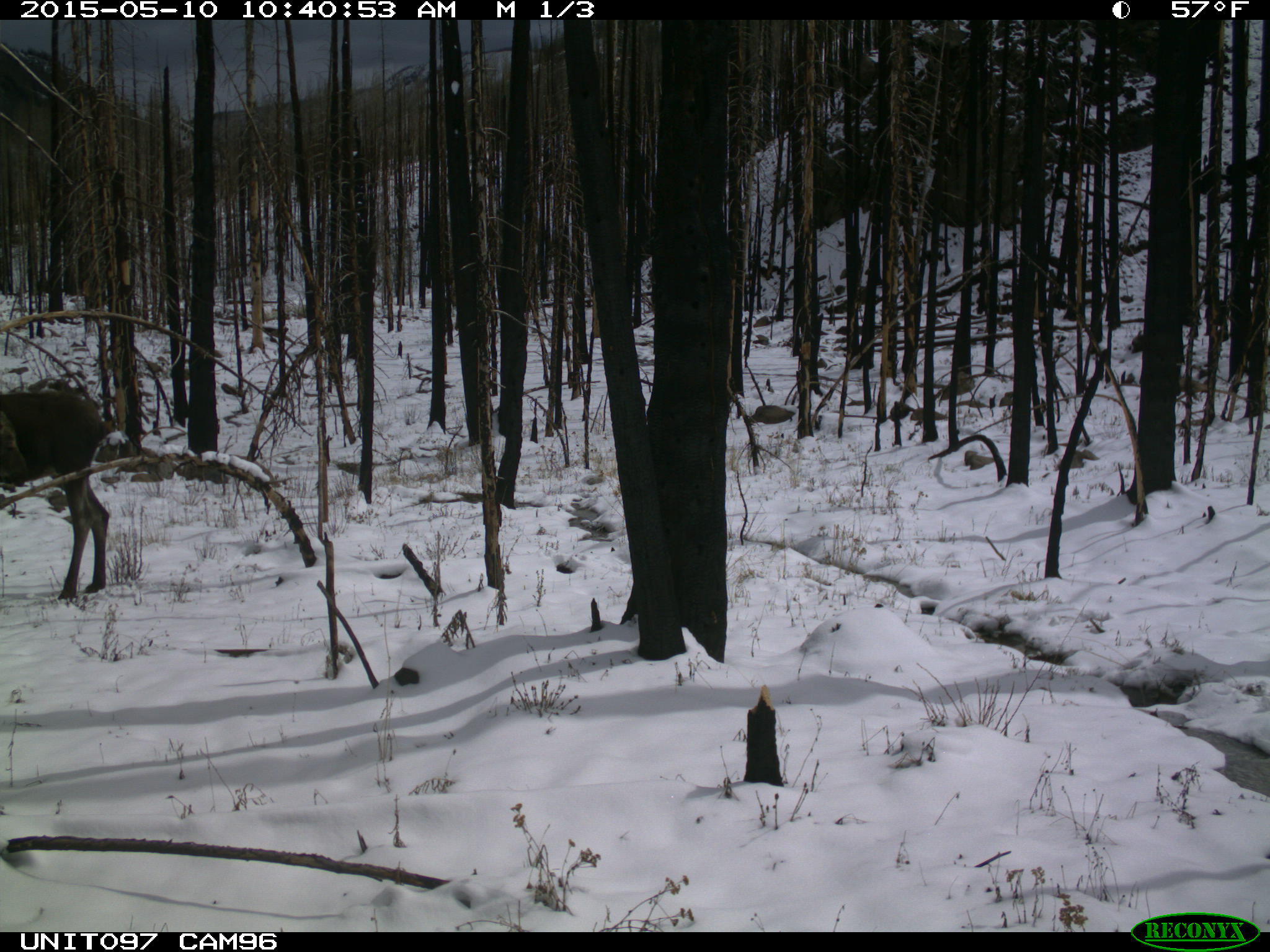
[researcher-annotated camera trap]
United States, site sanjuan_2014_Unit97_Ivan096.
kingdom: Animalia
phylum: Chordata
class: Mammalia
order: Artiodactyla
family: Cervidae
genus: Alces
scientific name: Alces alces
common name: moose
Alces alces (moose).